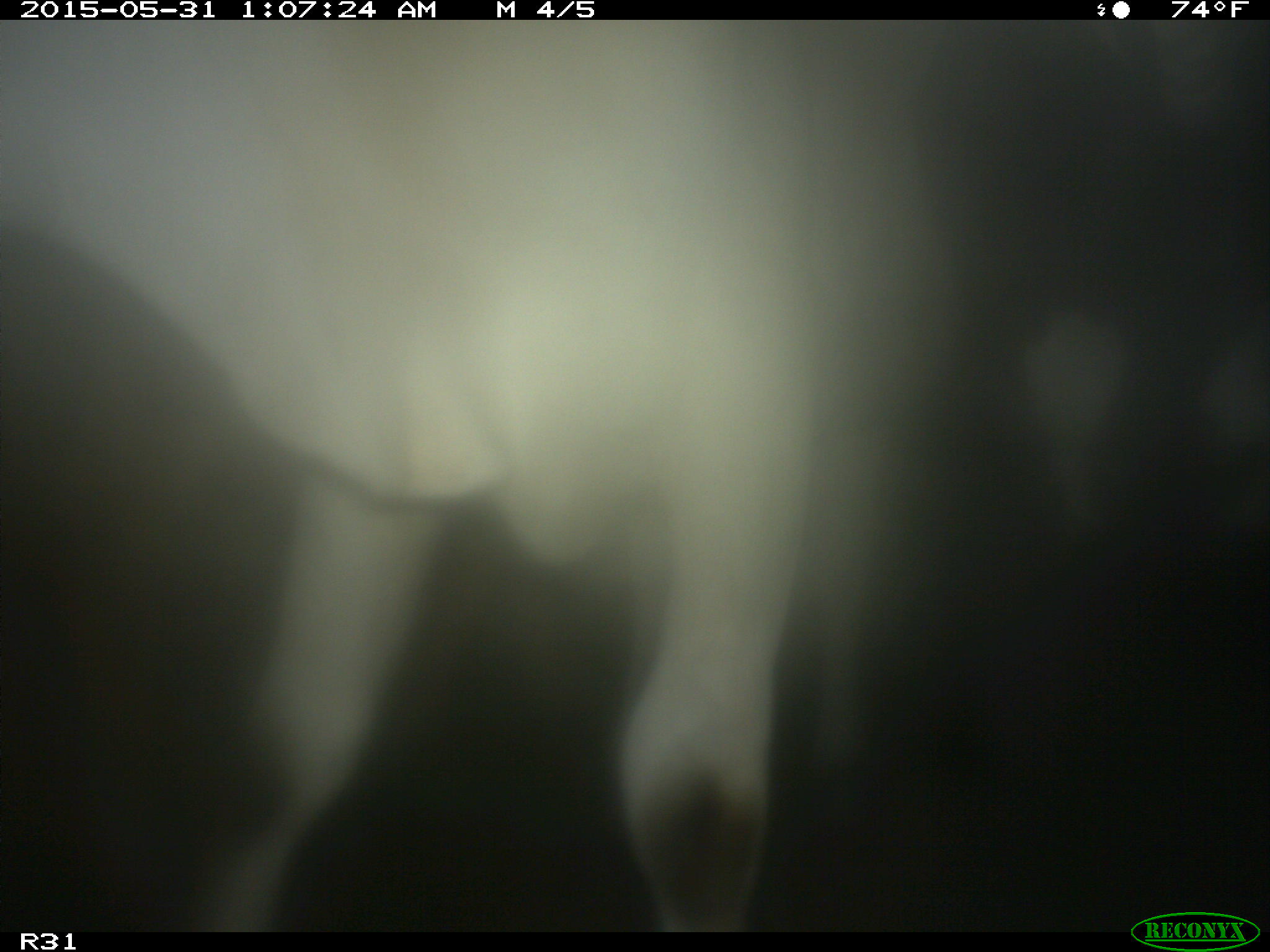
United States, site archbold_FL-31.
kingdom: Animalia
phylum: Chordata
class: Mammalia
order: Artiodactyla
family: Bovidae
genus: Bos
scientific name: Bos taurus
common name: domestic cow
Bos taurus (domestic cow).